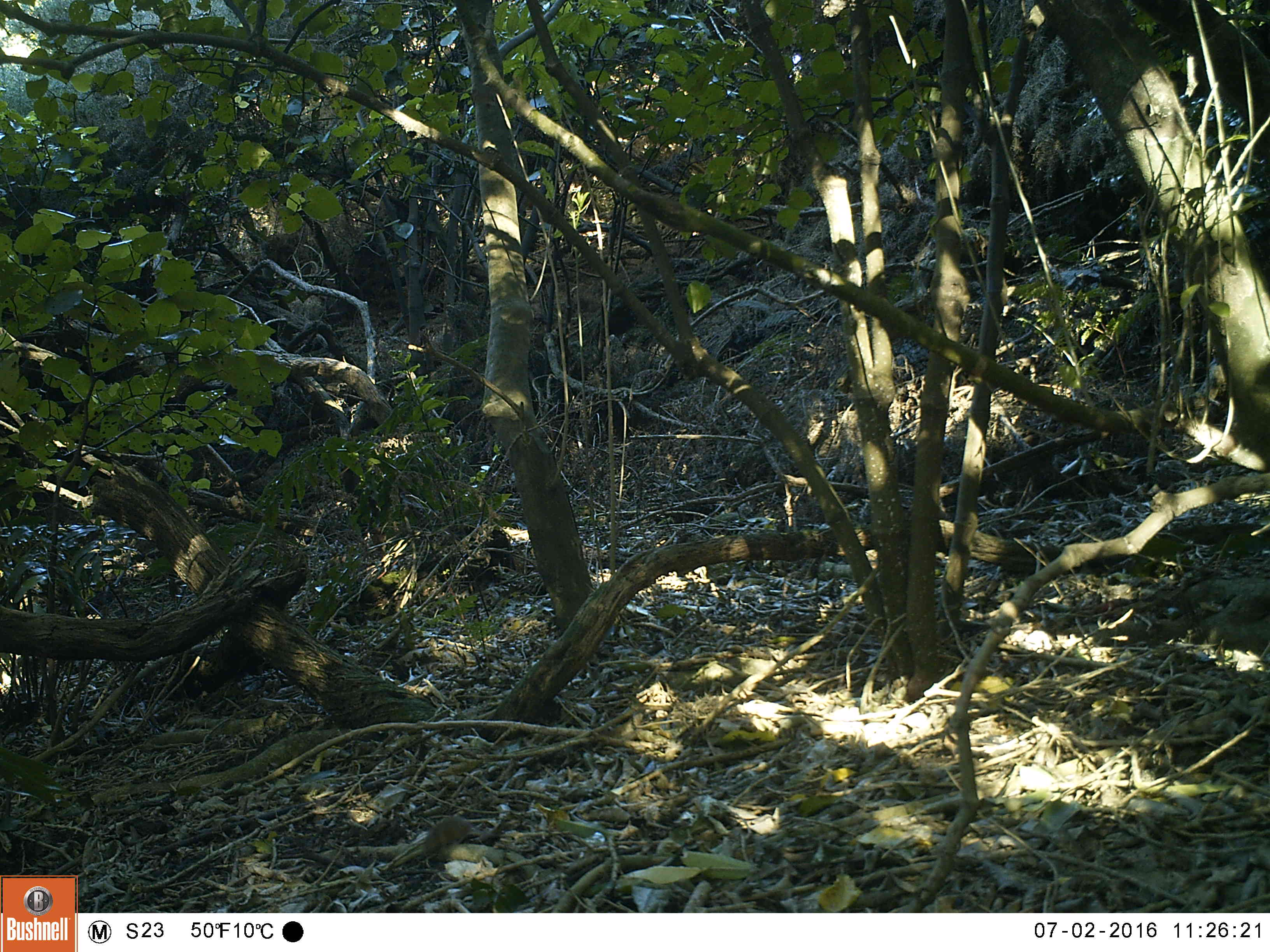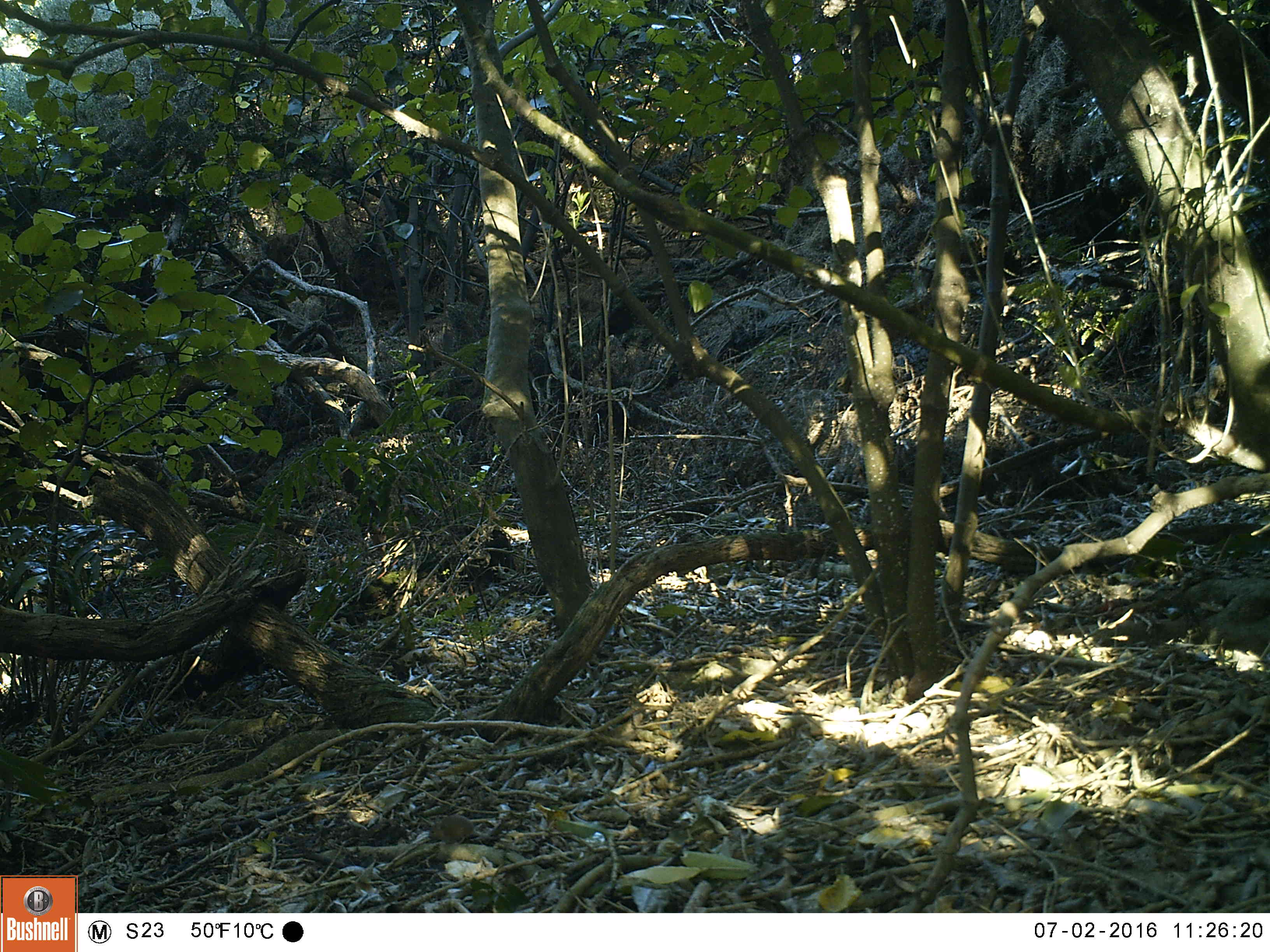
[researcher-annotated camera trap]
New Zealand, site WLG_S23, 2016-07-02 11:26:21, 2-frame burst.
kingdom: Animalia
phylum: Chordata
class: Mammalia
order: Rodentia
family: Muridae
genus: Mus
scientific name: Mus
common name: mouse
Mouse (Mus).